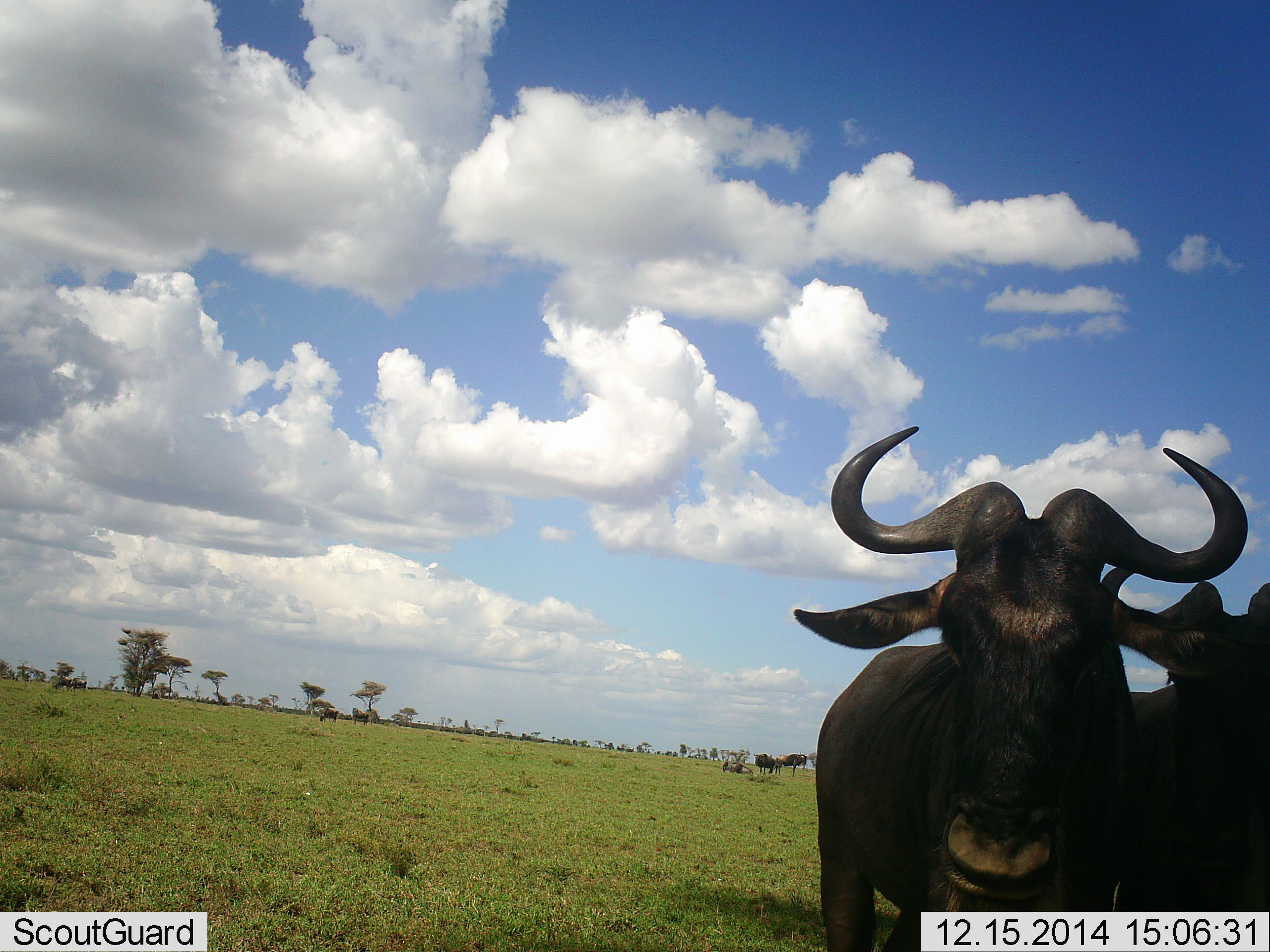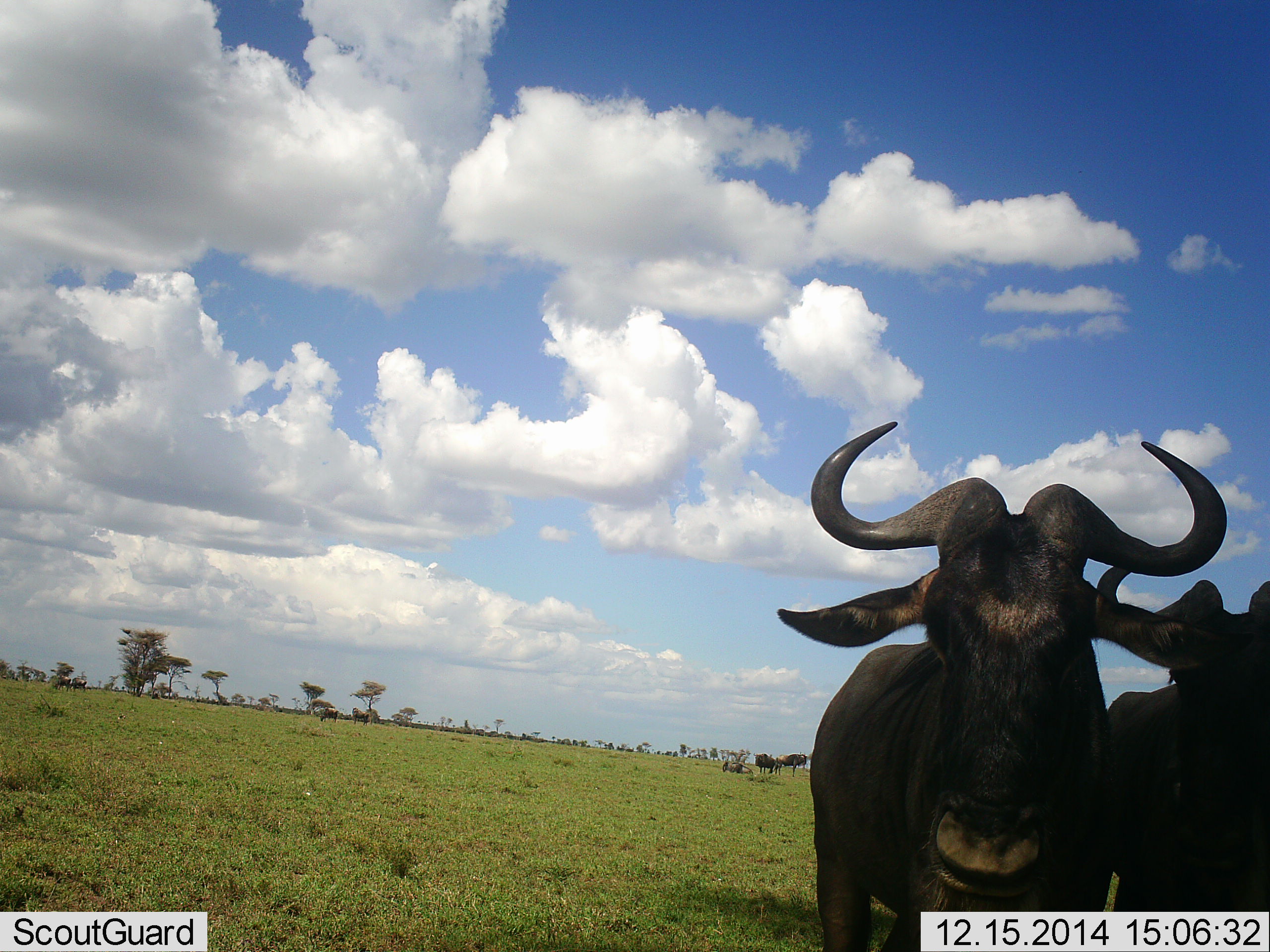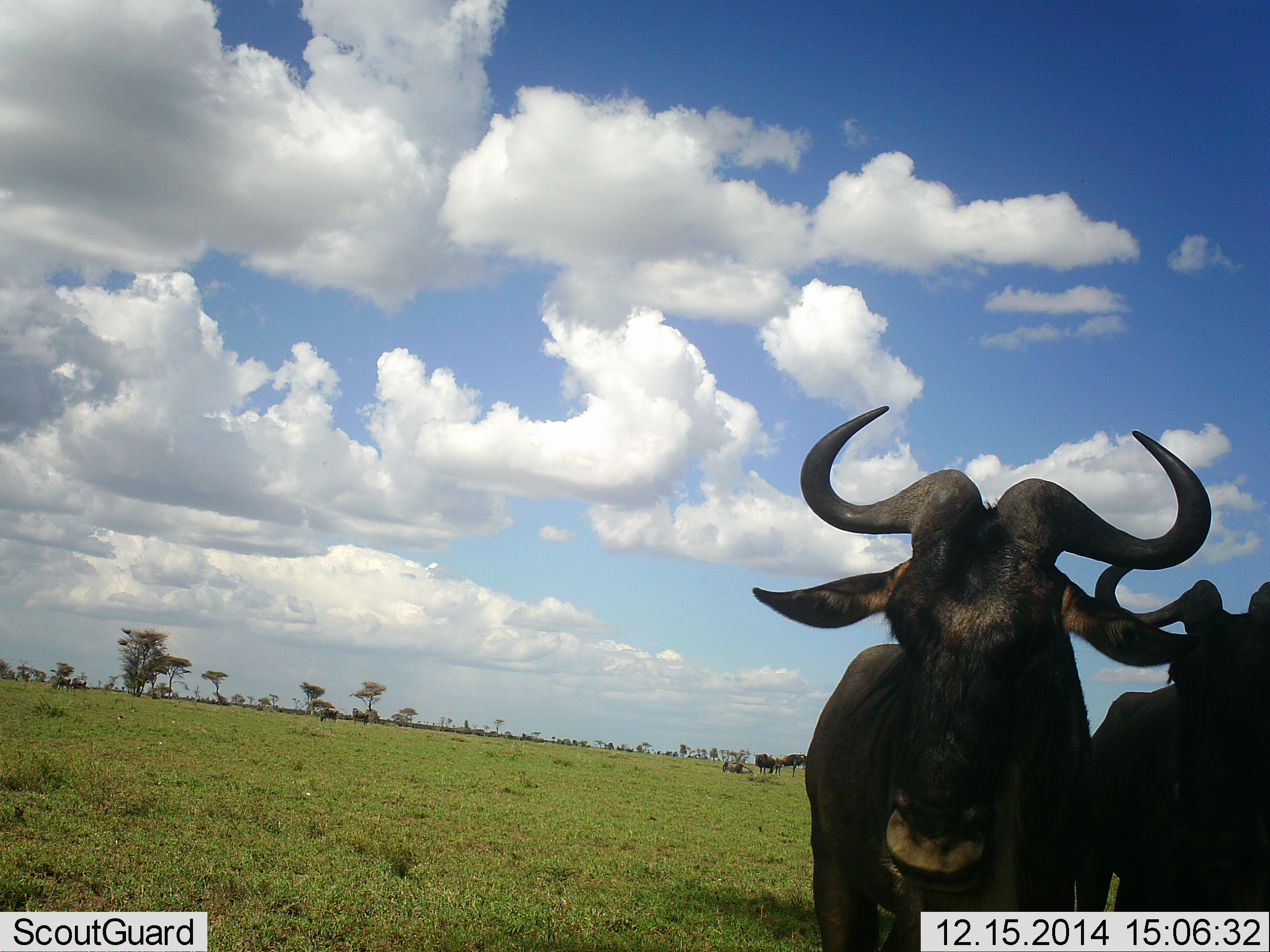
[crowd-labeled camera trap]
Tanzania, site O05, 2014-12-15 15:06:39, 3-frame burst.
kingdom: Animalia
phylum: Chordata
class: Mammalia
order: Artiodactyla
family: Bovidae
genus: Connochaetes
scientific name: Connochaetes taurinus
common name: blue wildebeest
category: wildebeest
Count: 4.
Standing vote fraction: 100%.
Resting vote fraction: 0%.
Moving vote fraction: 0%.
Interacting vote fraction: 0%.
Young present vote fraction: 0%.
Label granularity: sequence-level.